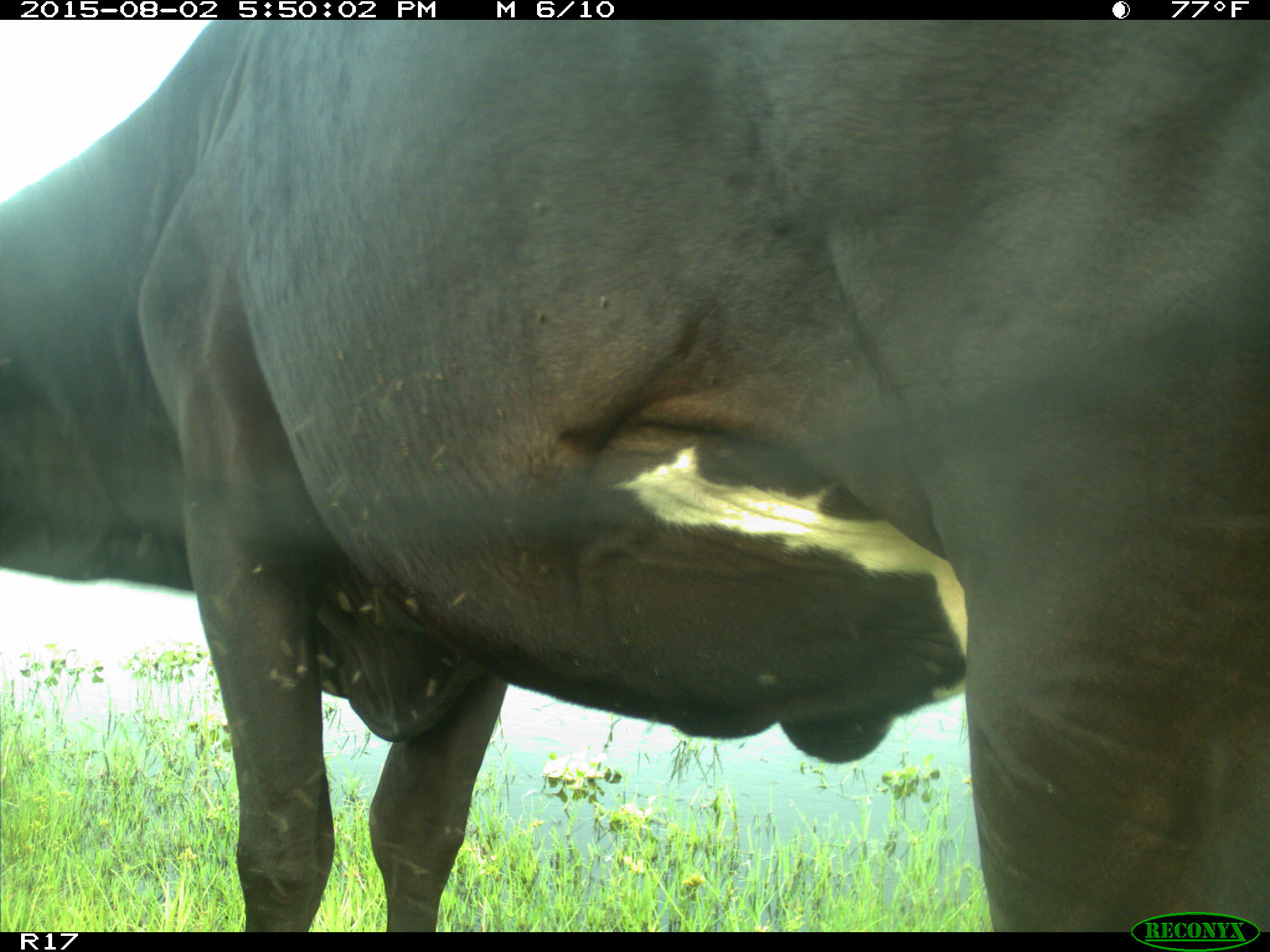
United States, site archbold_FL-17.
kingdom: Animalia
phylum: Chordata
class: Mammalia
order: Artiodactyla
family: Bovidae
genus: Bos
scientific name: Bos taurus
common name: domestic cow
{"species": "Bos taurus (domestic cow)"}